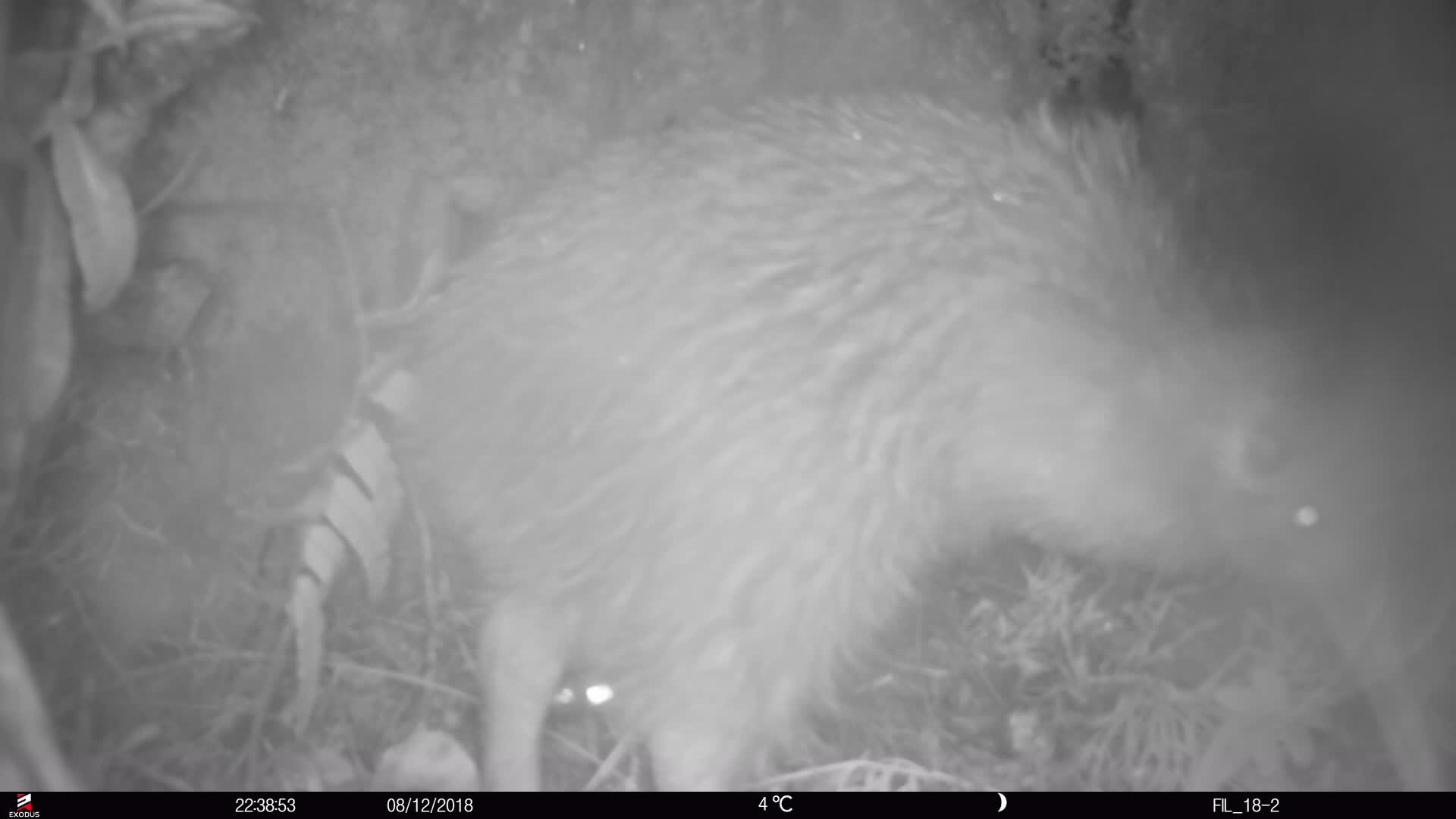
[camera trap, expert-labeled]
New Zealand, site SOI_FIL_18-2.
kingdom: Animalia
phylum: Chordata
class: Aves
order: Apterygiformes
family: Apterygidae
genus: Apteryx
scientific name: Apteryx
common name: kiwi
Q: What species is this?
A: Kiwi (Apteryx).